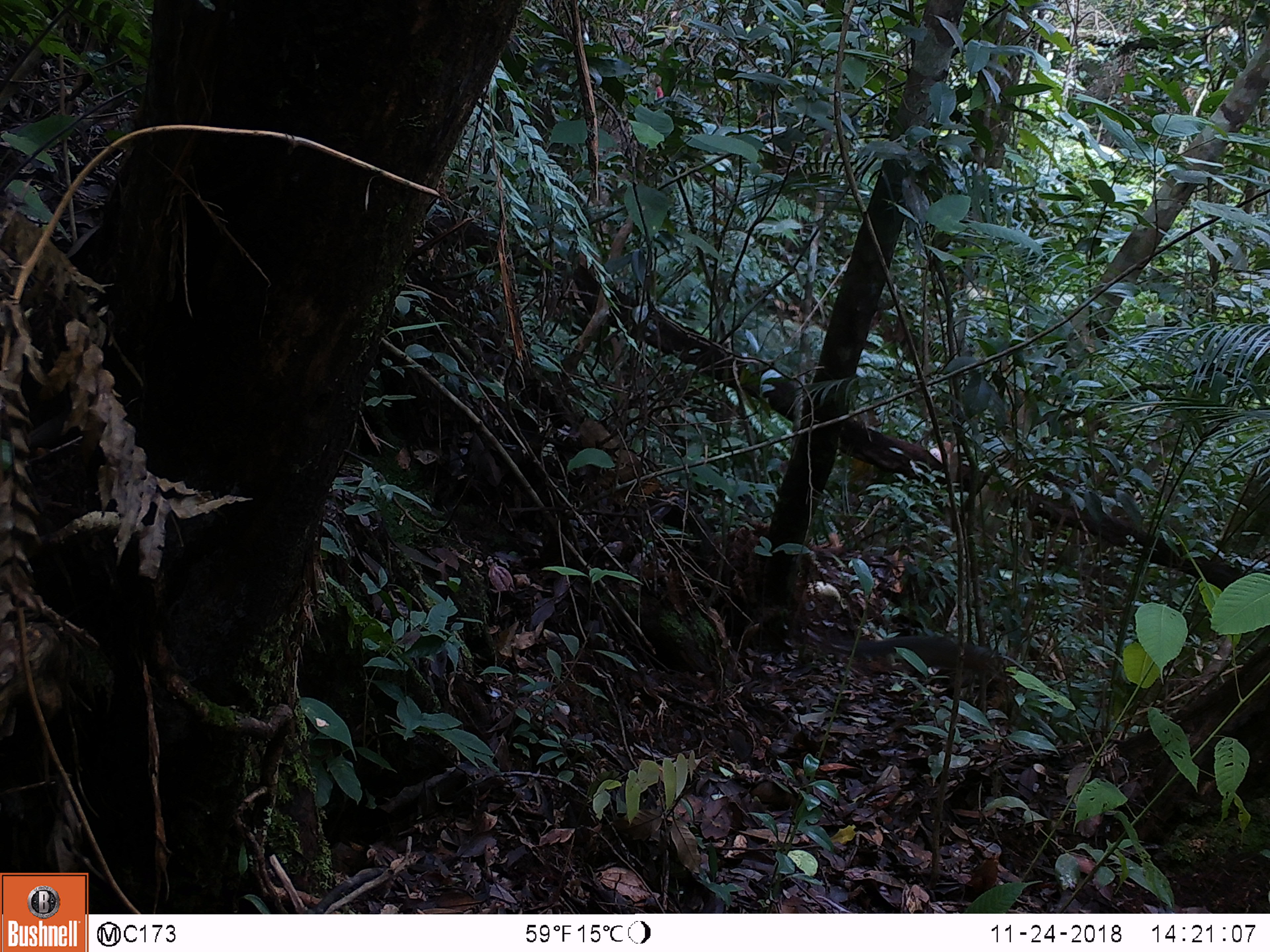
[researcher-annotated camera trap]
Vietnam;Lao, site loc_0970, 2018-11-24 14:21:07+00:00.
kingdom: Animalia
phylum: Chordata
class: Mammalia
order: Rodentia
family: Sciuridae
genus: Dremomys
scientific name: Dremomys rufigenis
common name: red-cheeked squirrel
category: red cheeked squirrel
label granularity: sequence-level